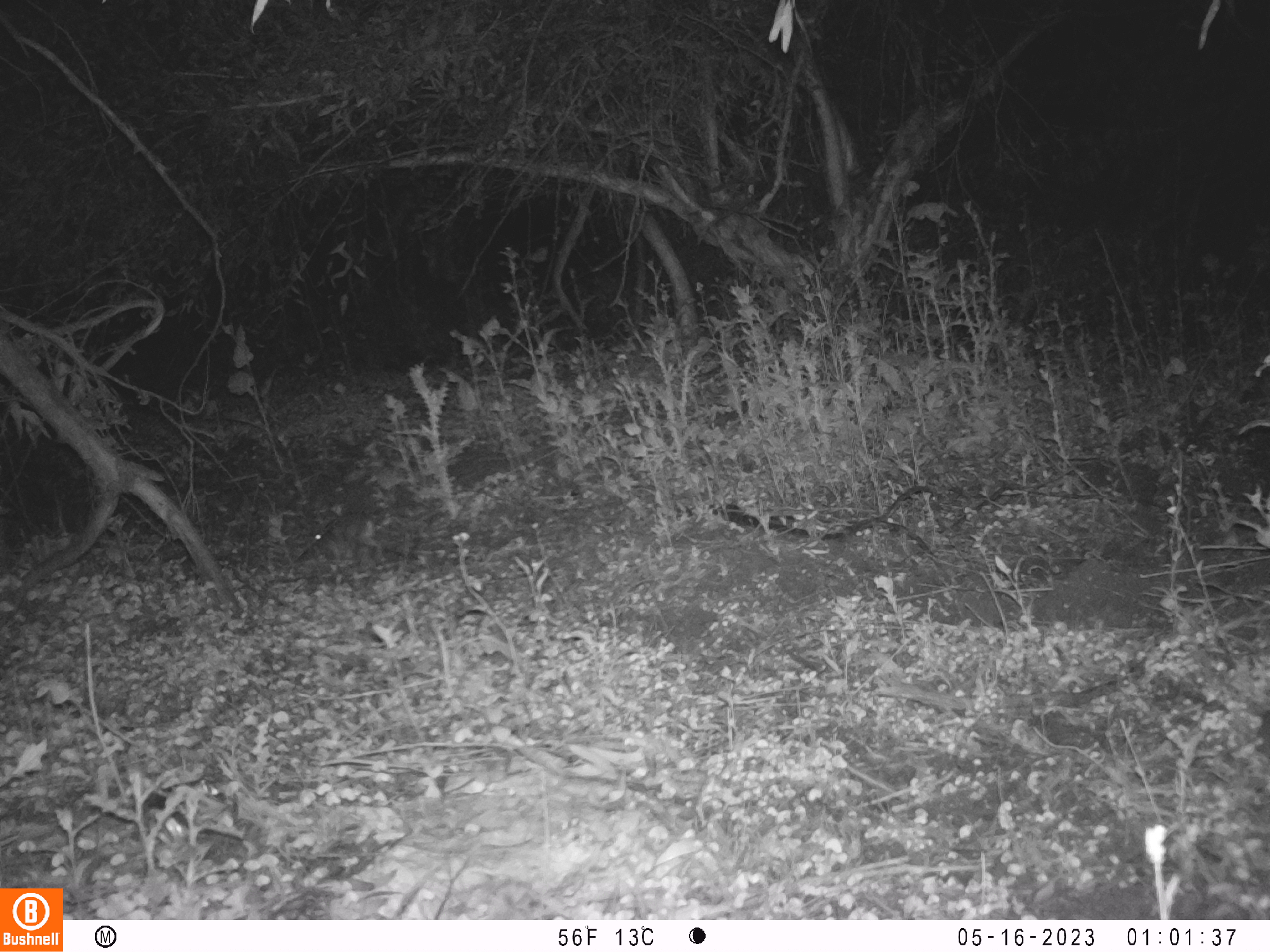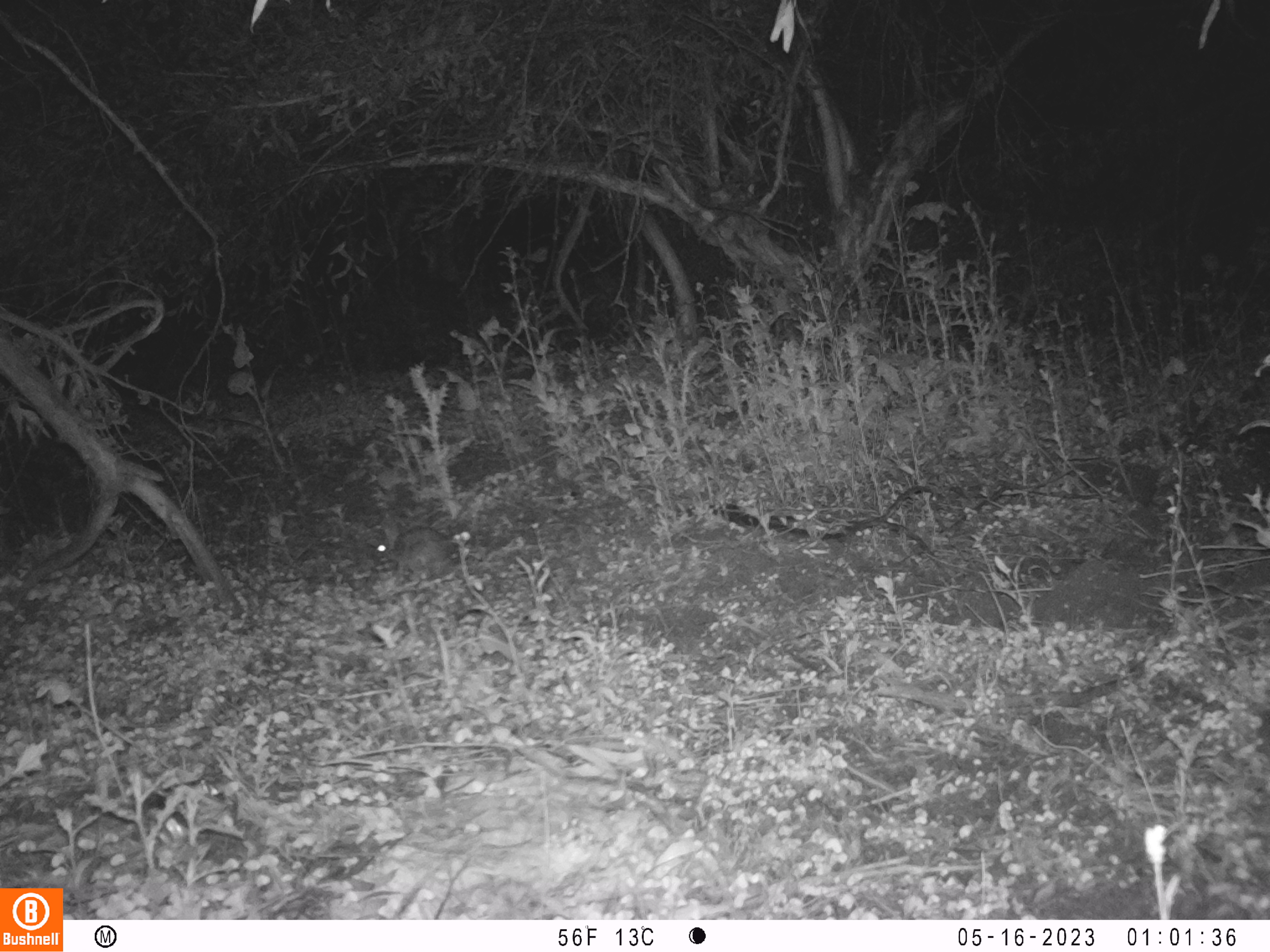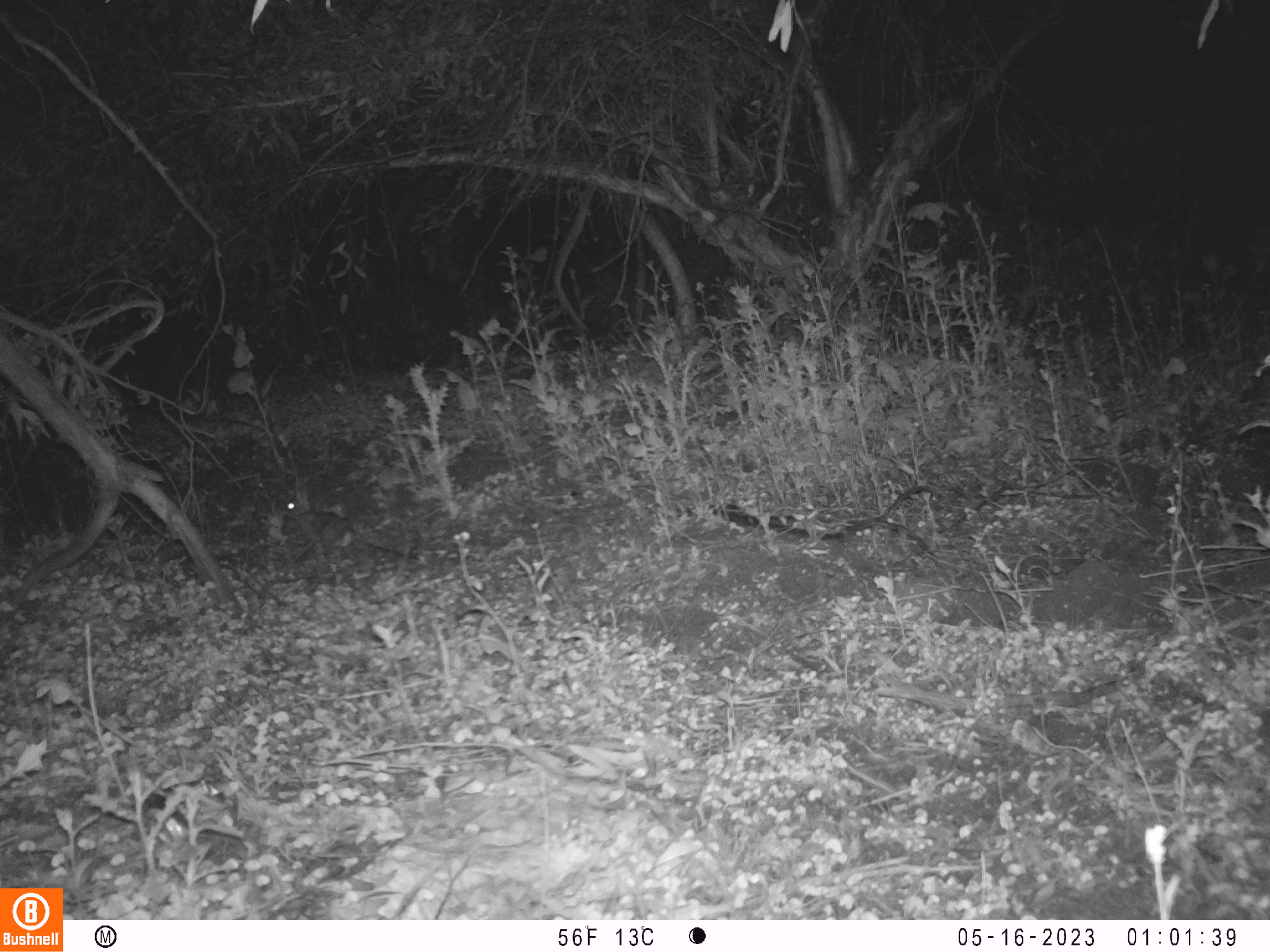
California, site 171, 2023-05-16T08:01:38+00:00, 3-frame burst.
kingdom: Animalia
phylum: Chordata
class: Mammalia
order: Lagomorpha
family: Leporidae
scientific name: Leporidae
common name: rabbit